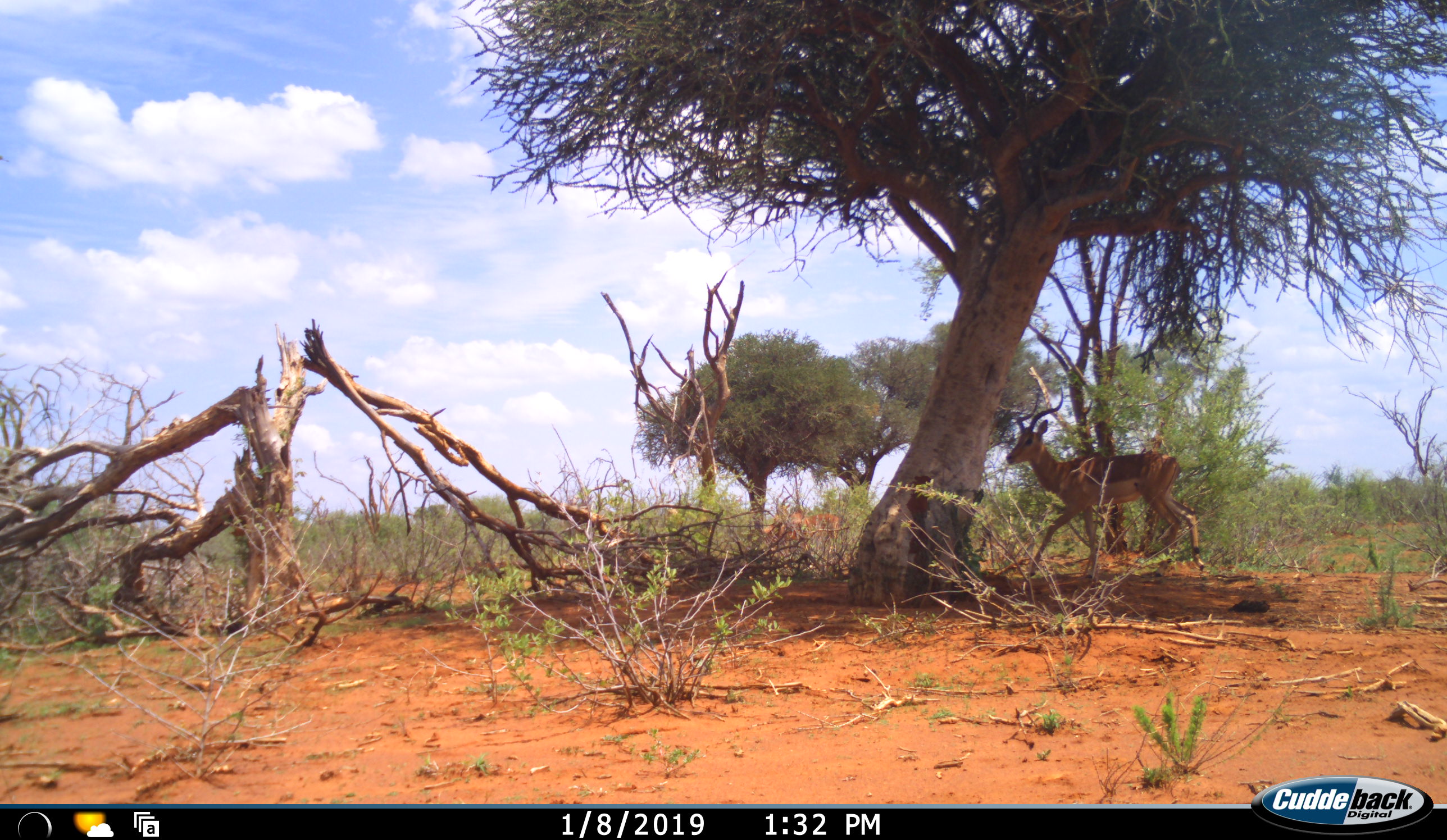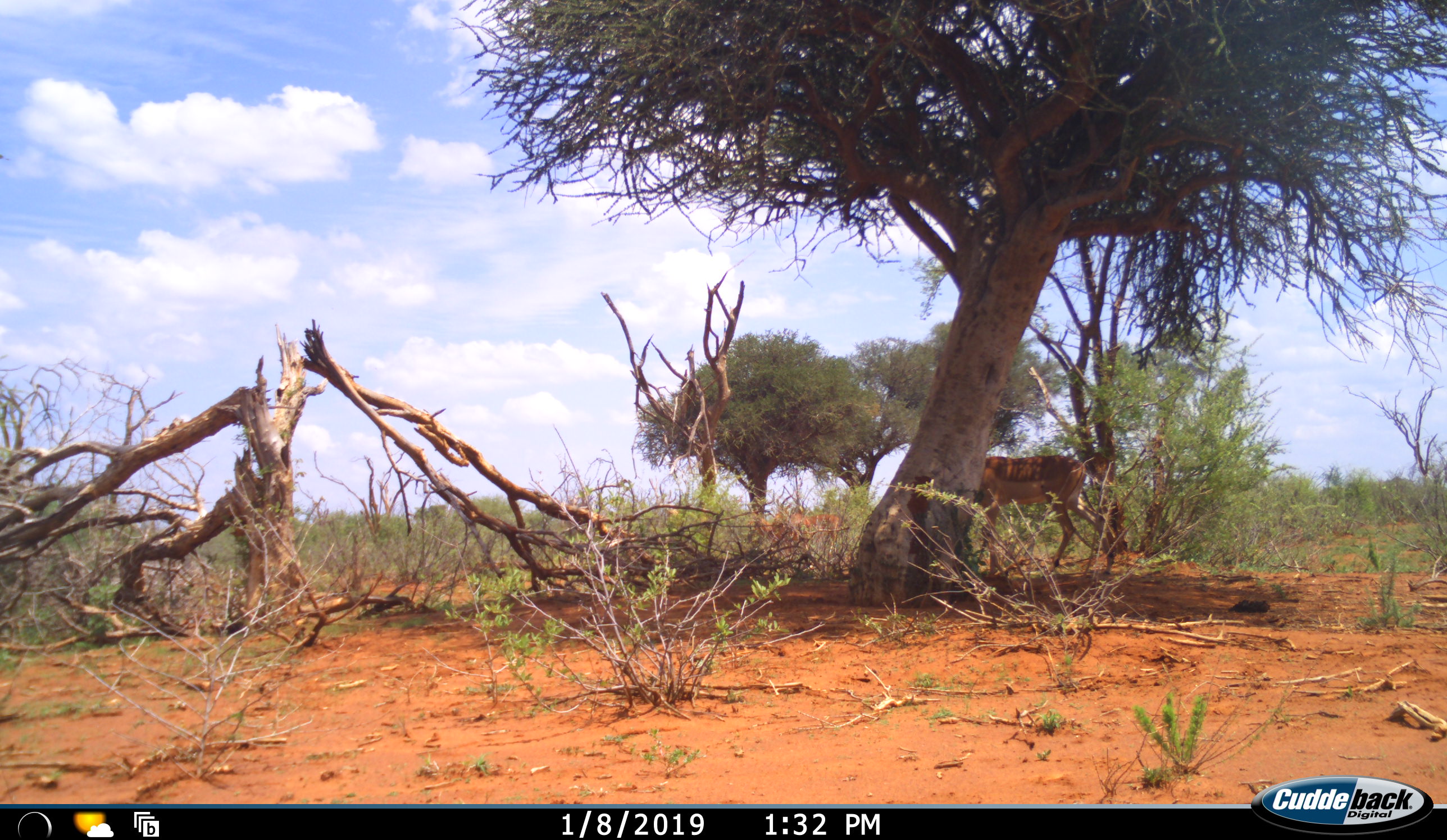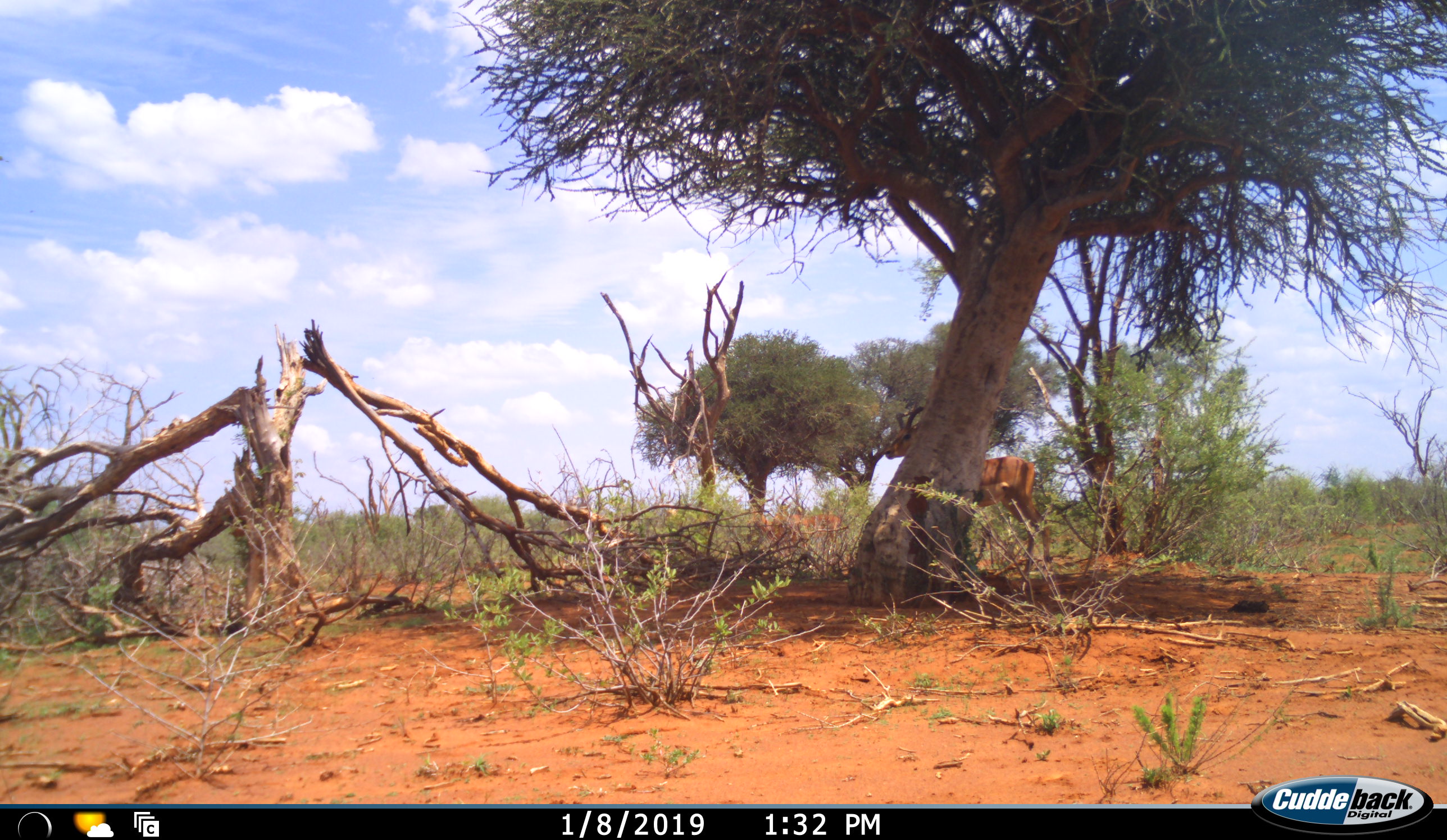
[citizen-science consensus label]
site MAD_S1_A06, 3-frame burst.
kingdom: Animalia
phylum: Chordata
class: Mammalia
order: Artiodactyla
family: Bovidae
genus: Aepyceros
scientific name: Aepyceros melampus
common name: impala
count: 1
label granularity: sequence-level